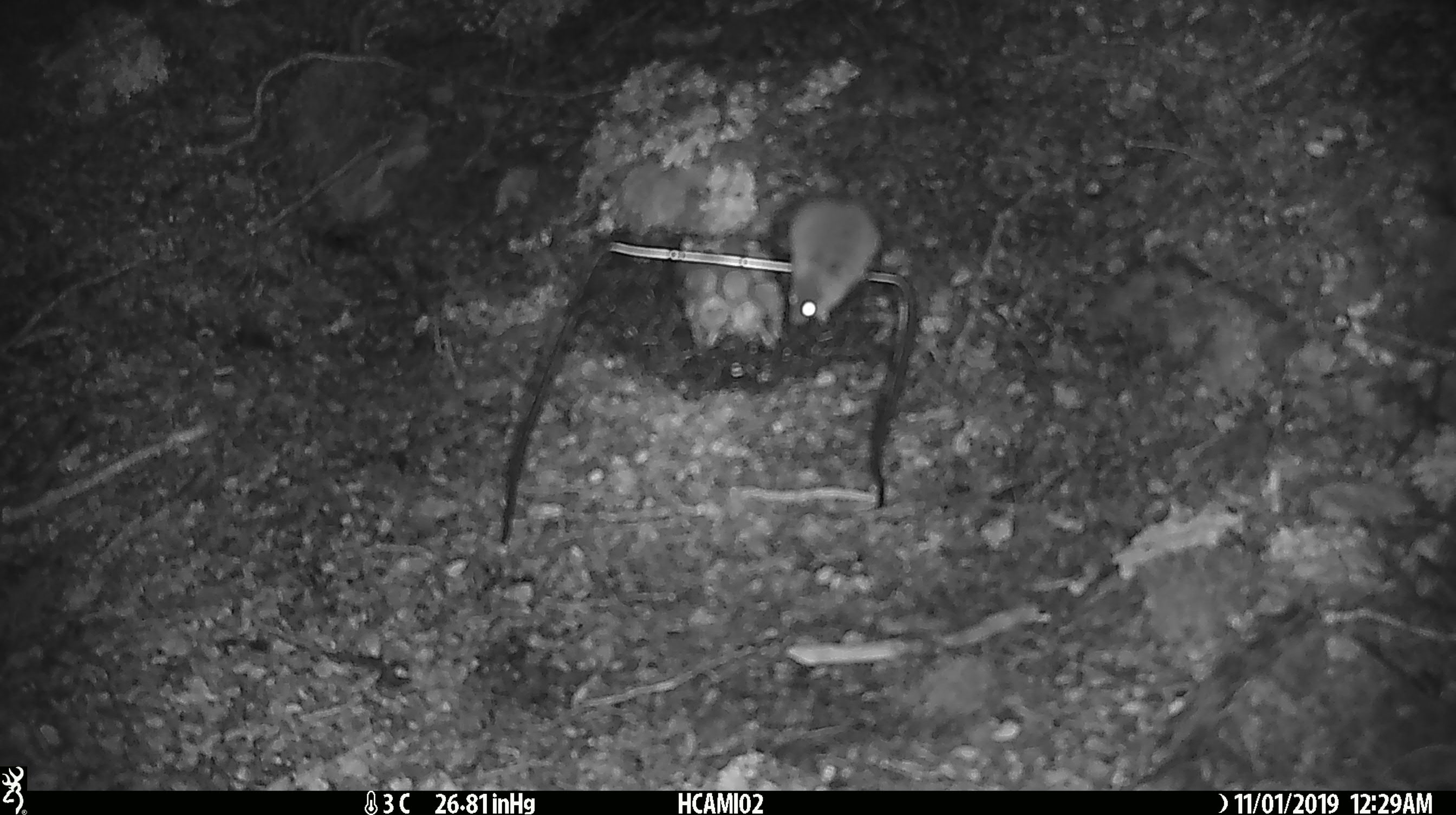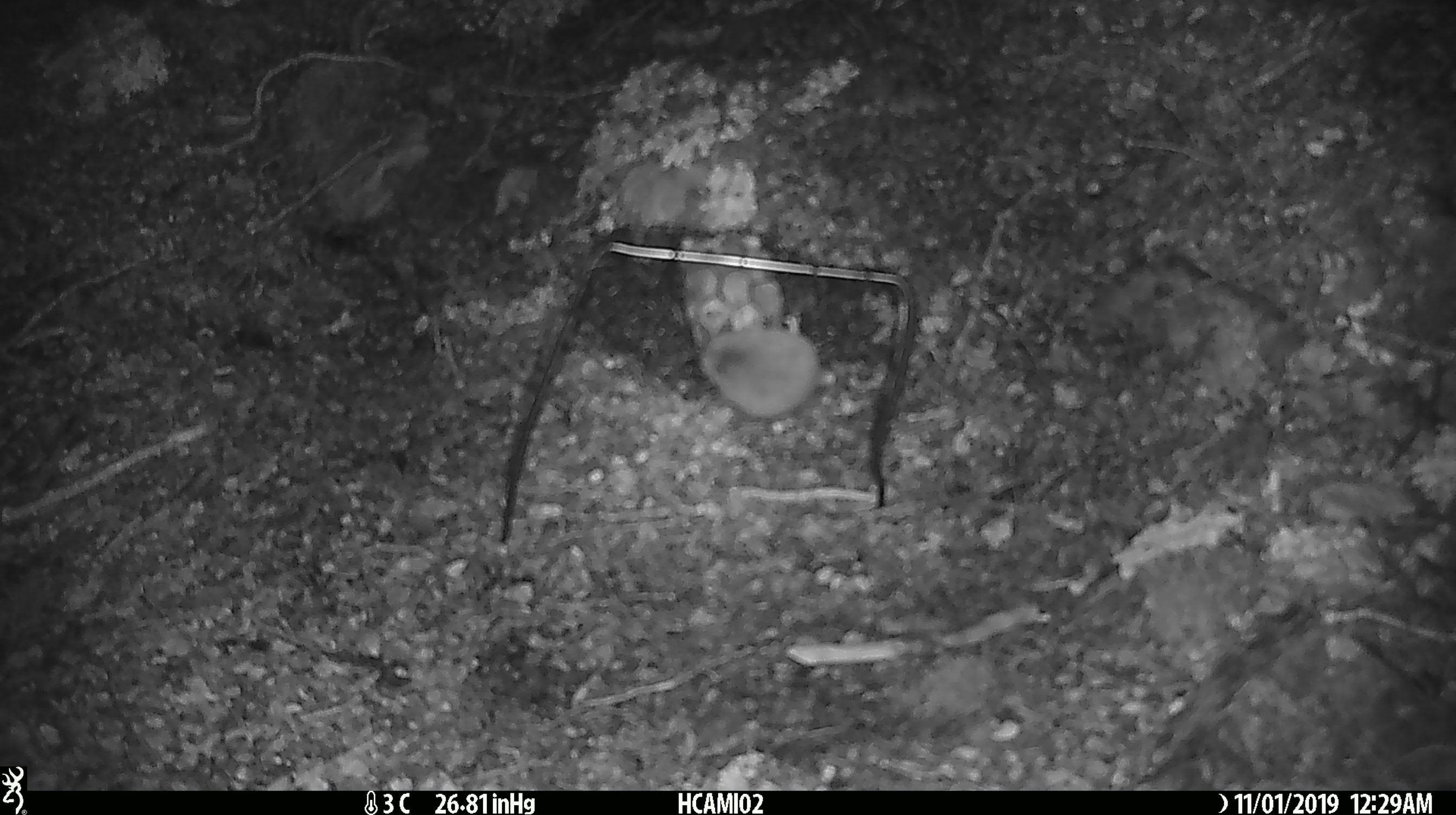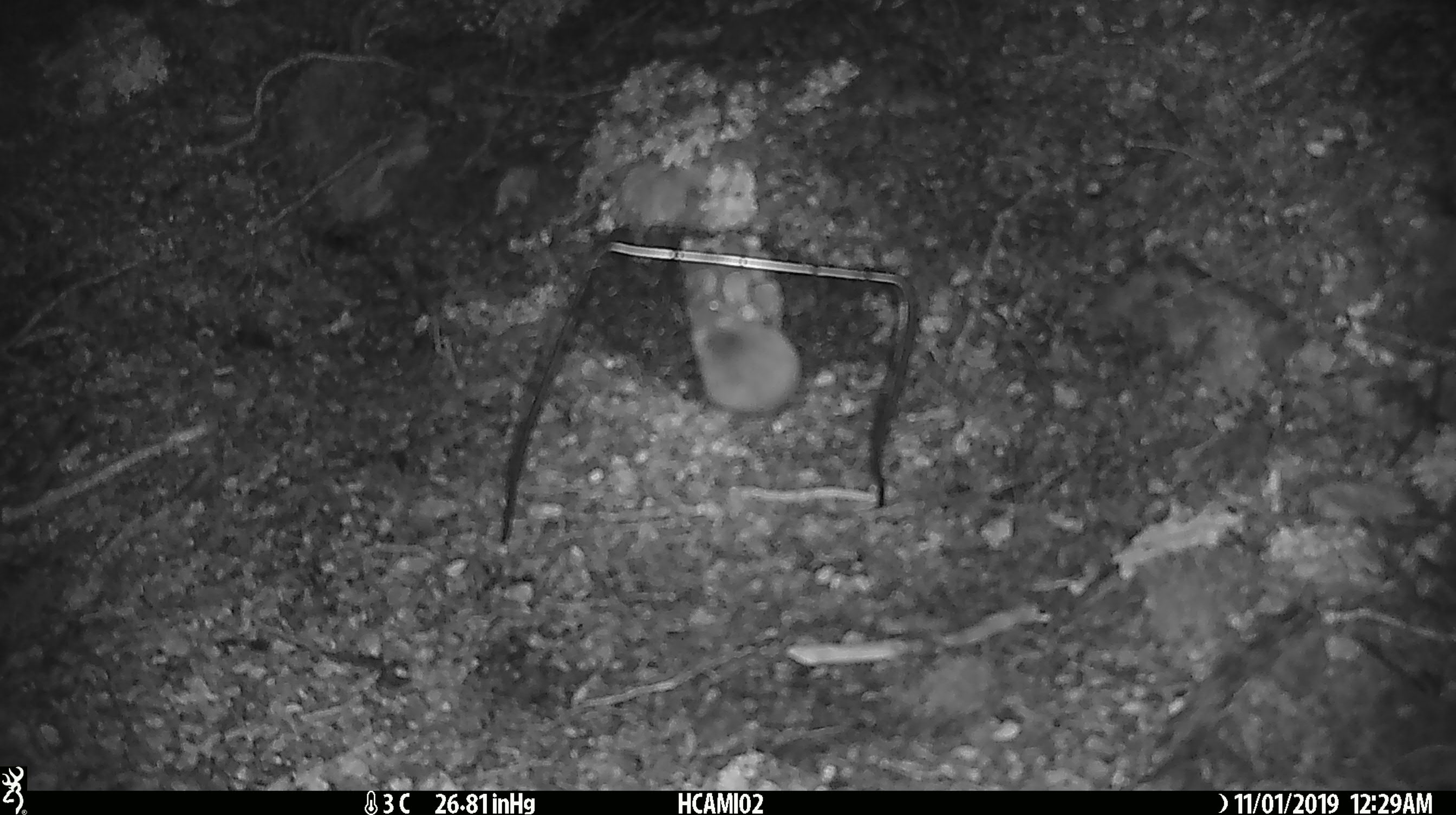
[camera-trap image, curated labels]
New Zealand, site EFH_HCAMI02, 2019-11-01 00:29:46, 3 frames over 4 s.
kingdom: Animalia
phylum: Chordata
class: Mammalia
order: Rodentia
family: Muridae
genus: Mus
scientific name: Mus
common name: mouse